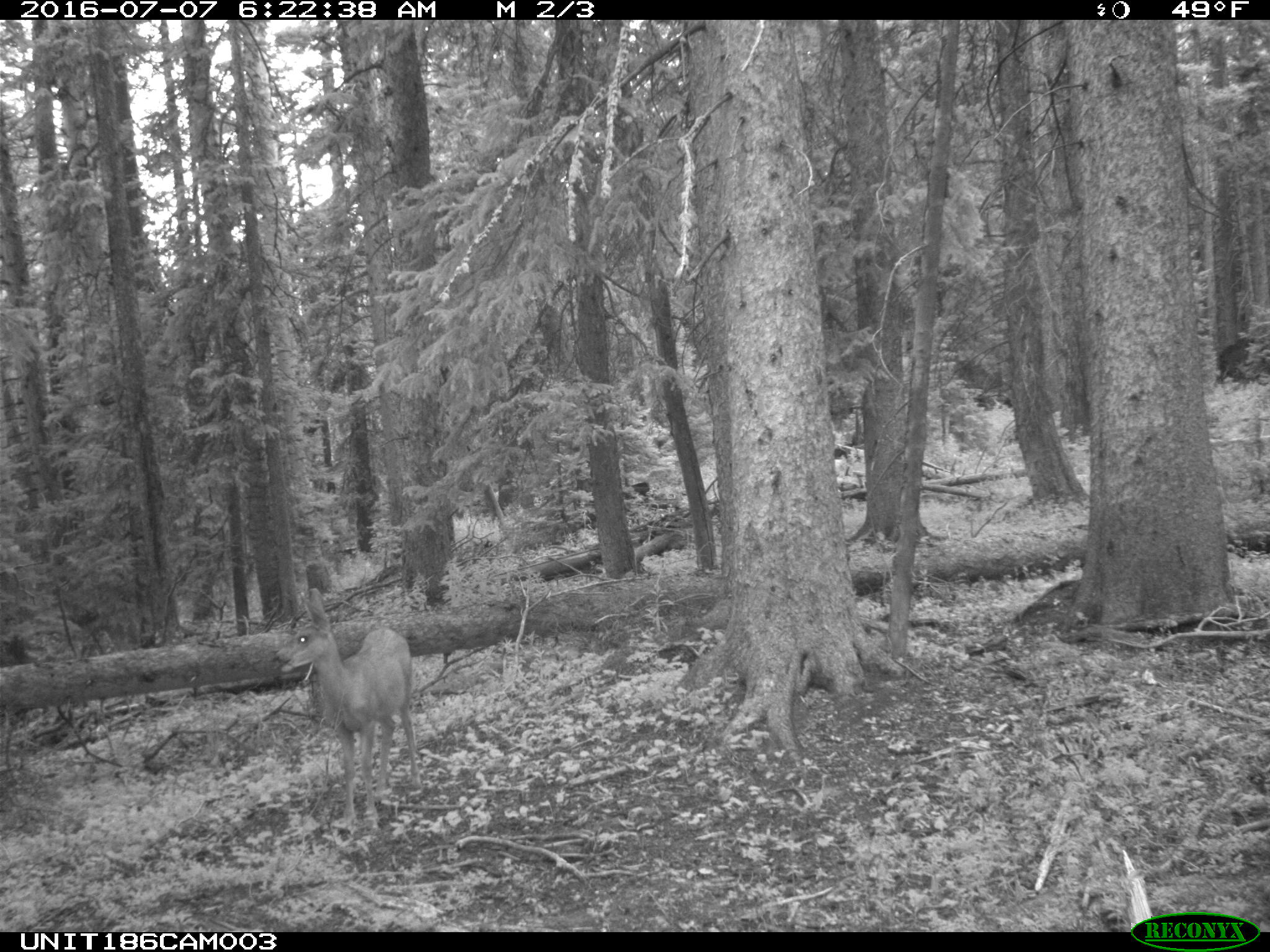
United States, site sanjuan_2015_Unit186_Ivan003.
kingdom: Animalia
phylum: Chordata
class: Mammalia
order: Artiodactyla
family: Cervidae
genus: Odocoileus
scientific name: Odocoileus hemionus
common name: mule deer